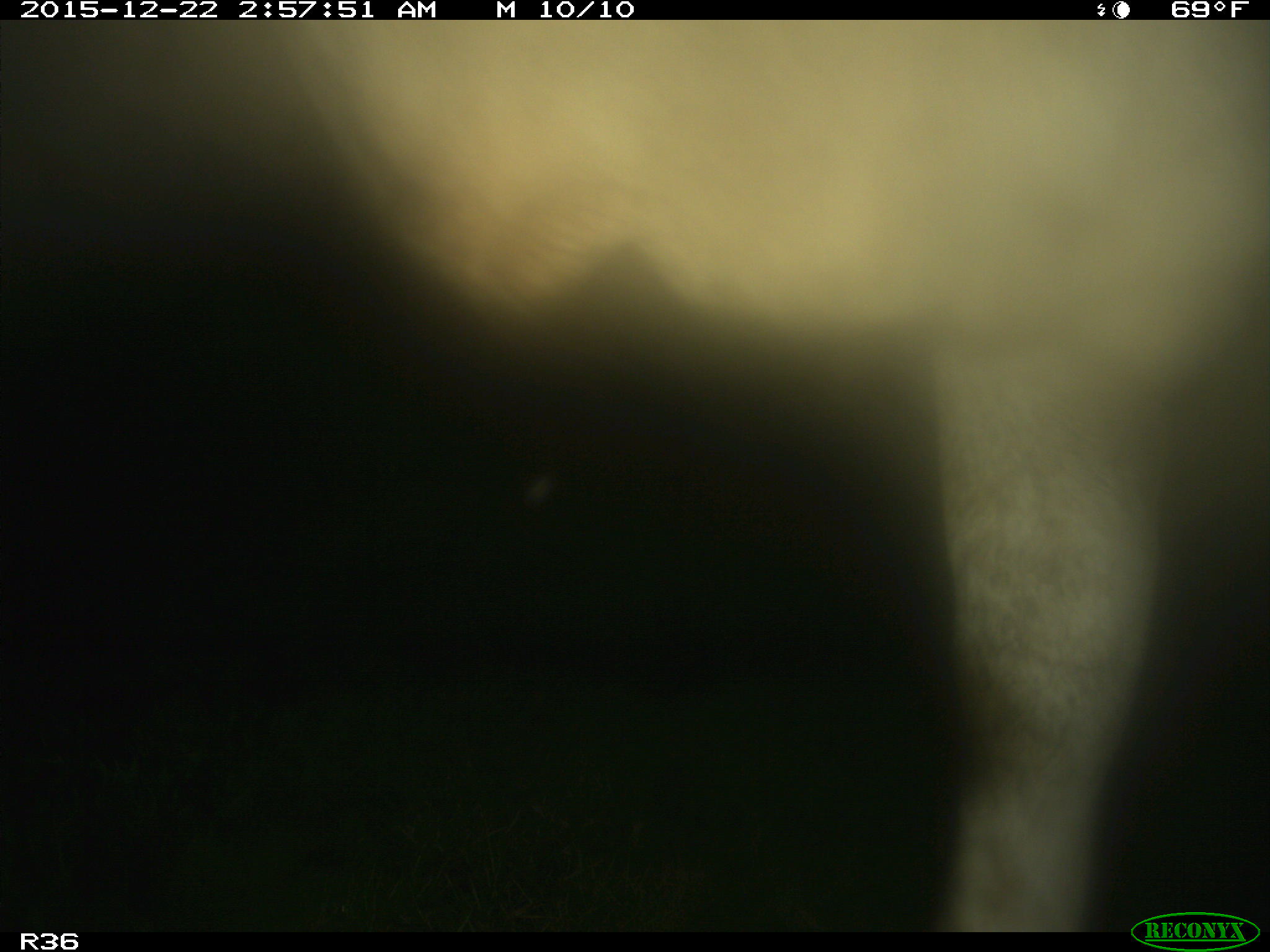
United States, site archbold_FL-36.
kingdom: Animalia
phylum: Chordata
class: Mammalia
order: Artiodactyla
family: Bovidae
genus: Bos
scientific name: Bos taurus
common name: domestic cow